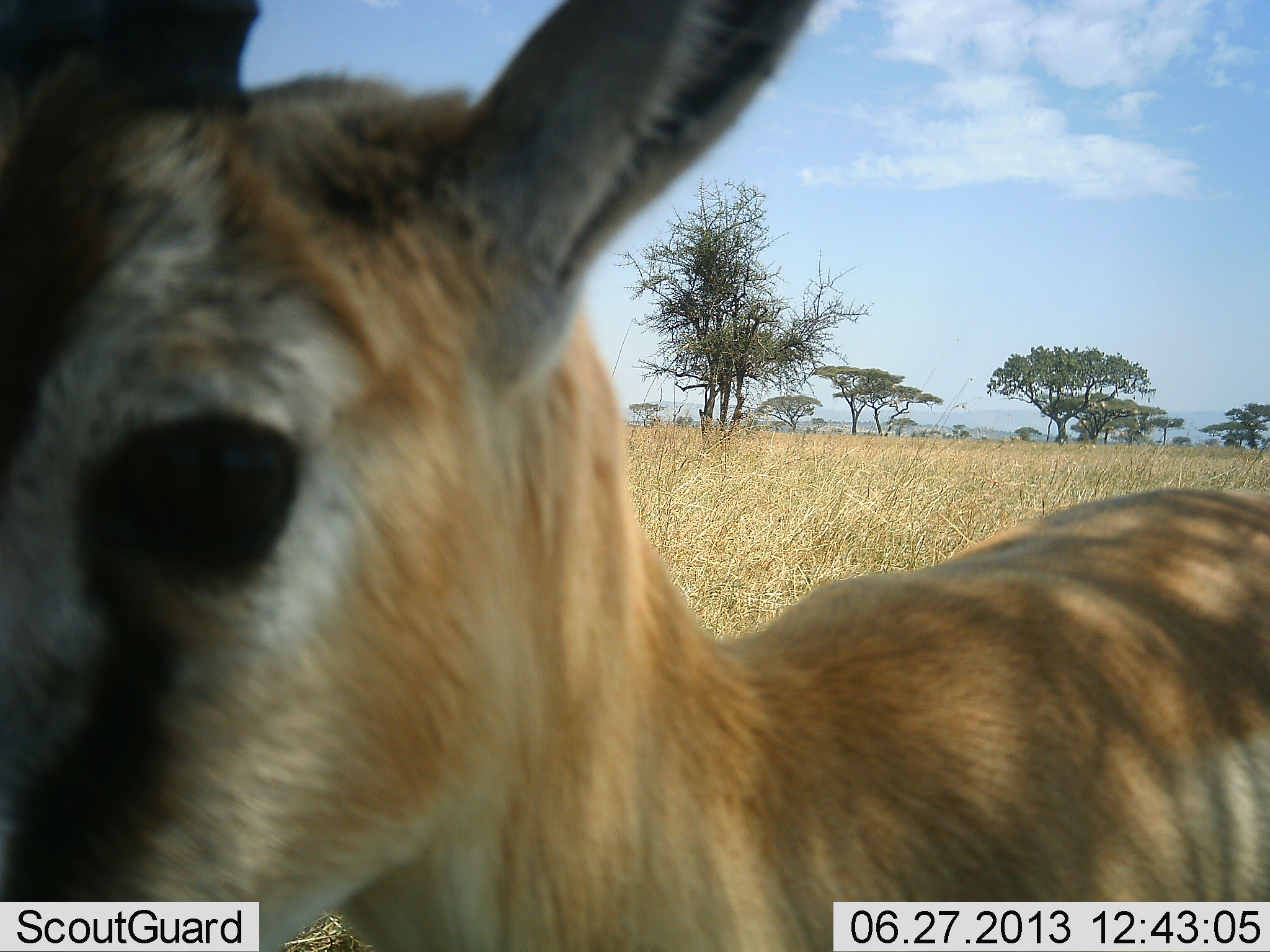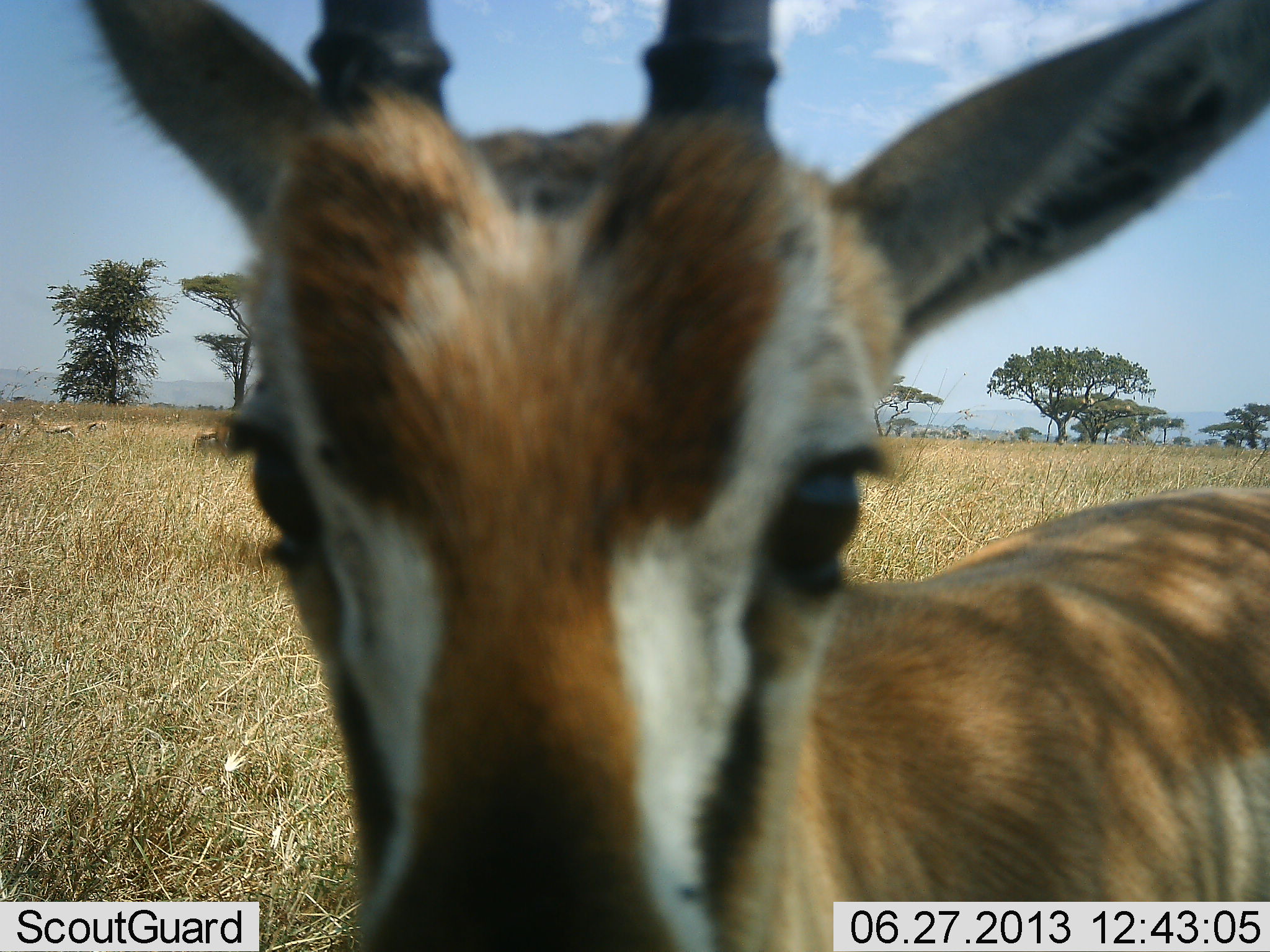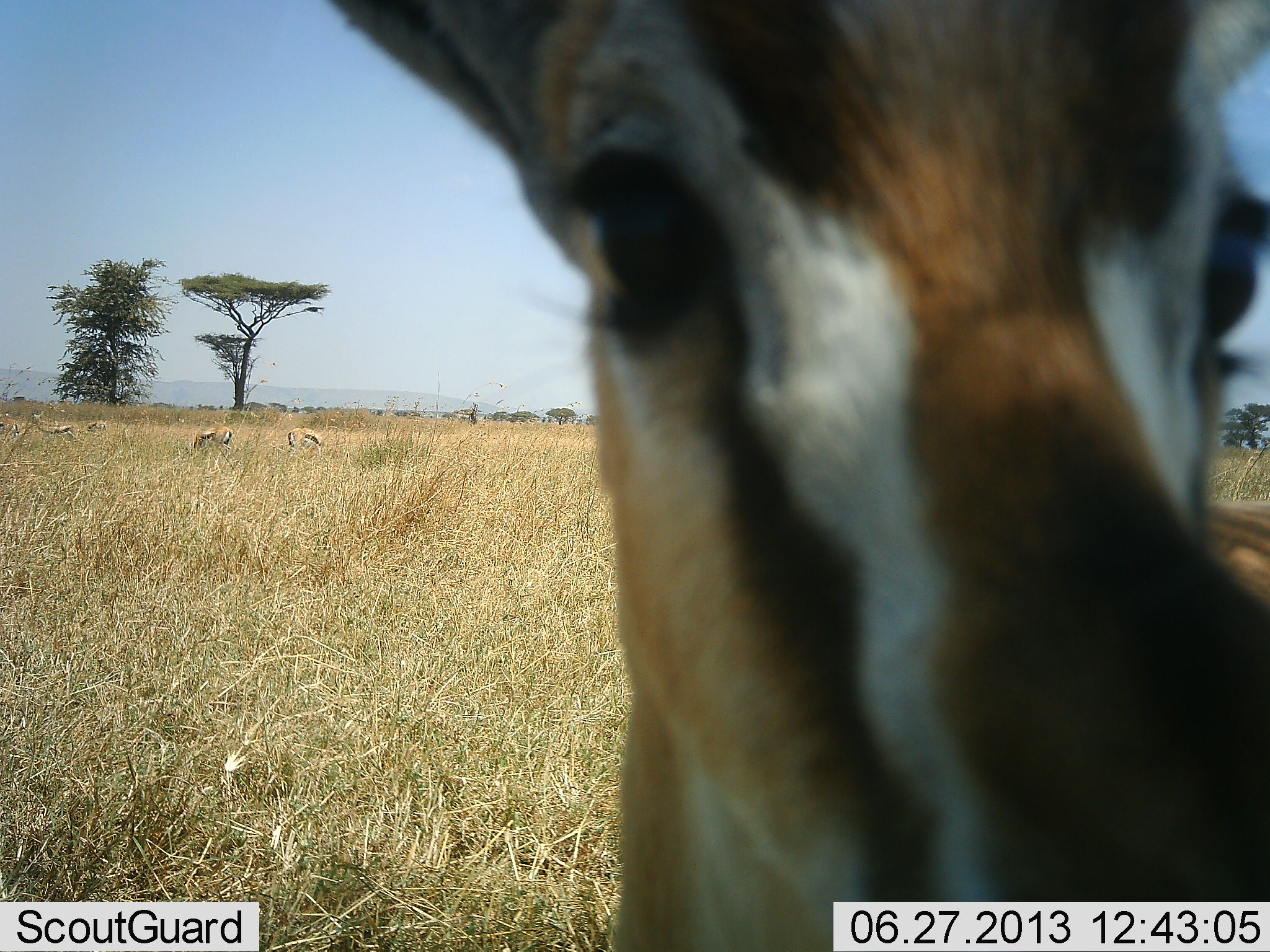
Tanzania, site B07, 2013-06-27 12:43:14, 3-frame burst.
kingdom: Animalia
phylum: Chordata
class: Mammalia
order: Artiodactyla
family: Bovidae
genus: Eudorcas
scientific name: Eudorcas thomsonii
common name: thomson's gazelle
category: gazellethomsons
Gazellethomsons (thomson's gazelle) (Eudorcas thomsonii), count 6. Behavior (volunteer vote fractions): standing 100%, resting 7%, moving 0%, interacting 7%. Young present (vote fraction): 0%. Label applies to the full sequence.